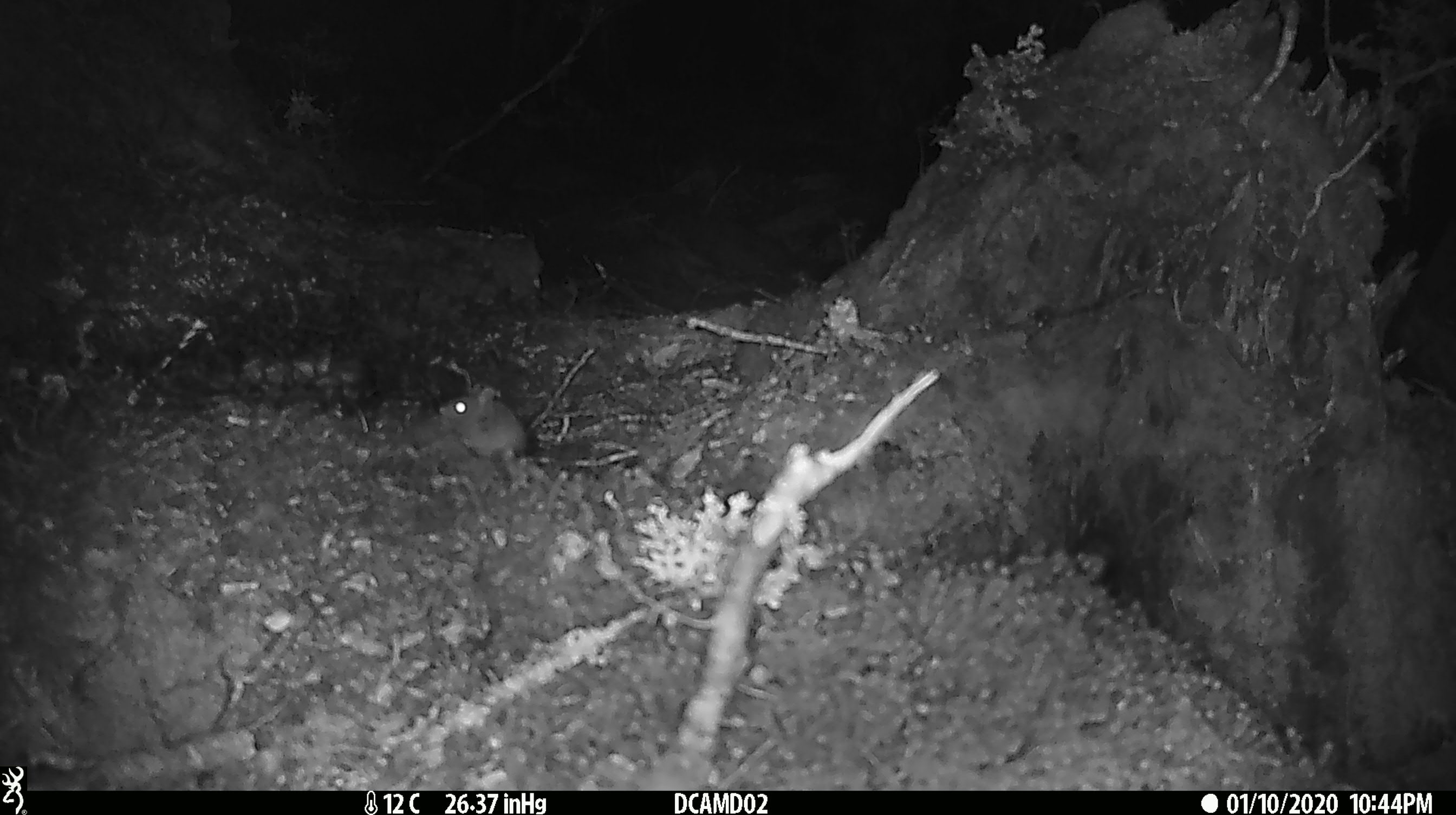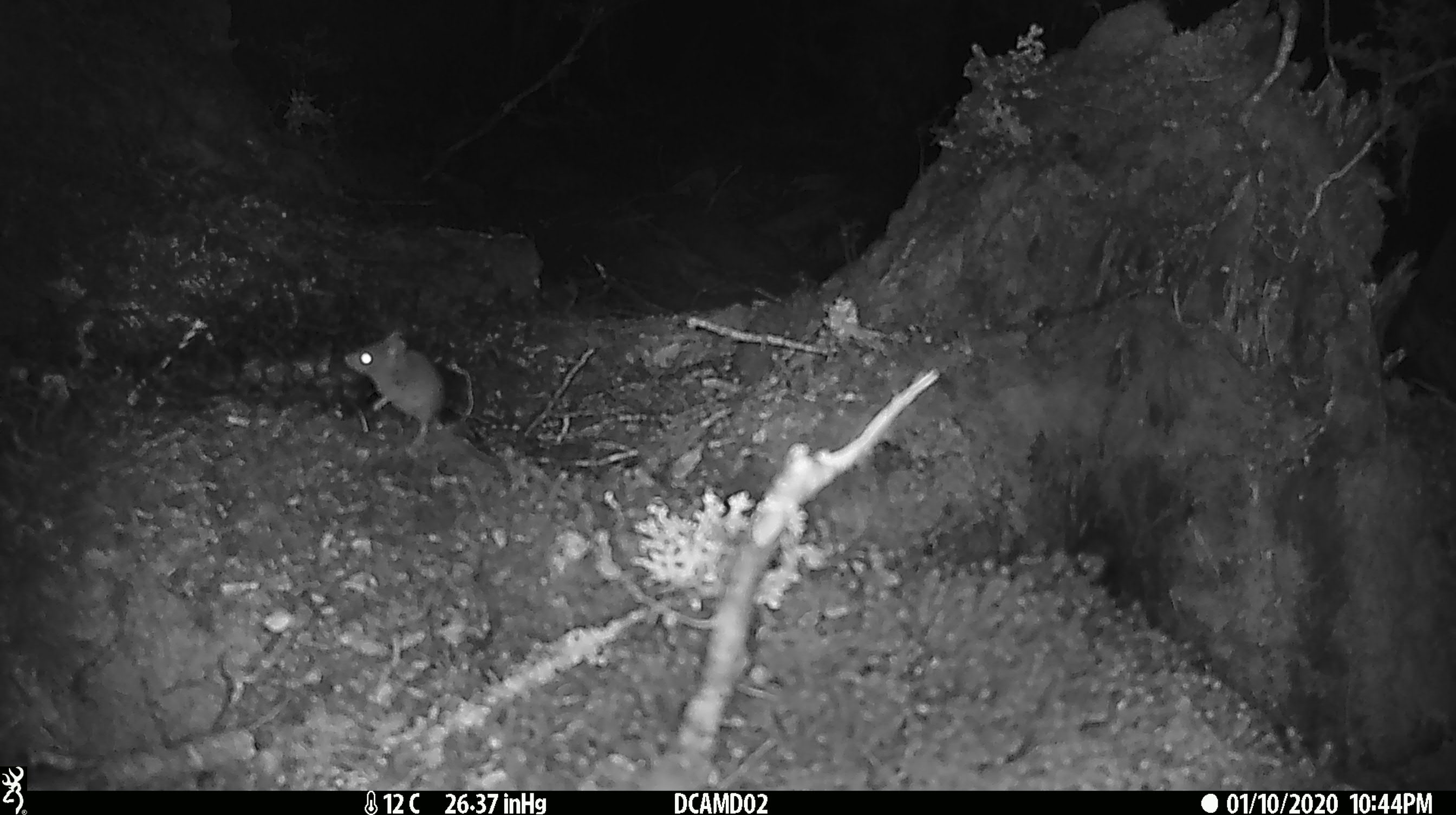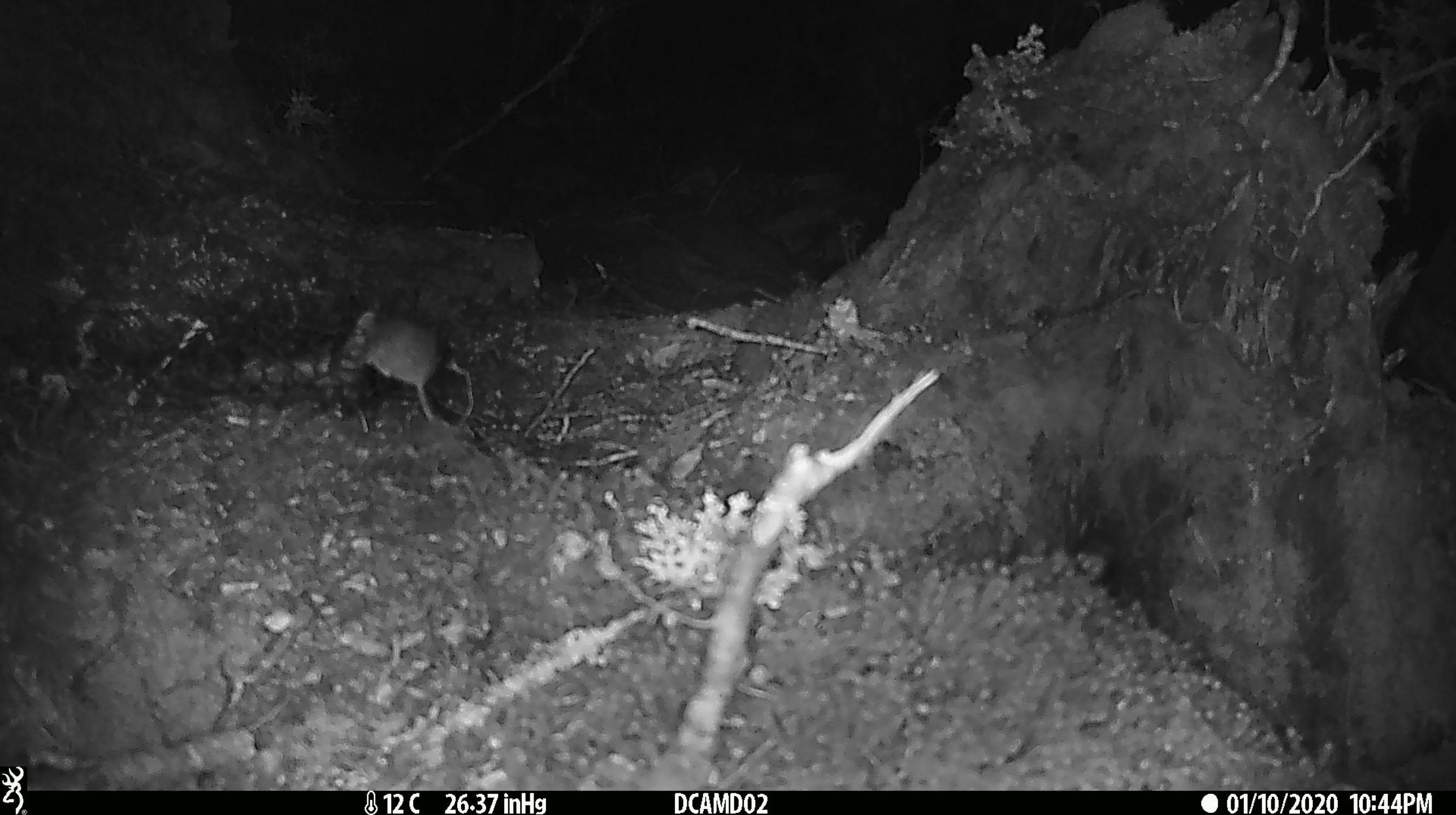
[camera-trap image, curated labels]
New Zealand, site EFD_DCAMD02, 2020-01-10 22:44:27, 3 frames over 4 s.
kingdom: Animalia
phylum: Chordata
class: Mammalia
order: Rodentia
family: Muridae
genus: Mus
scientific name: Mus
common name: mouse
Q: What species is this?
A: Mouse (Mus).